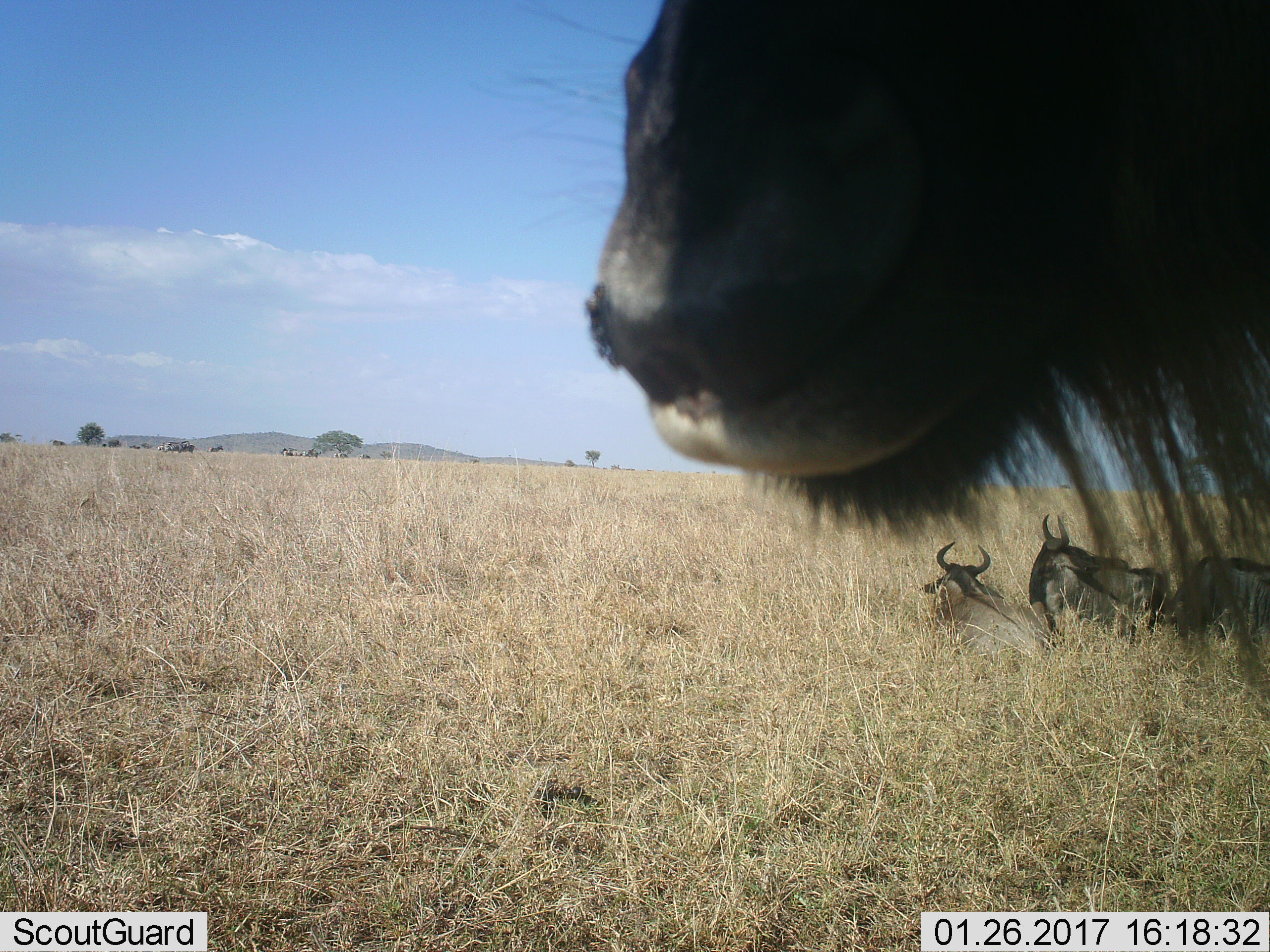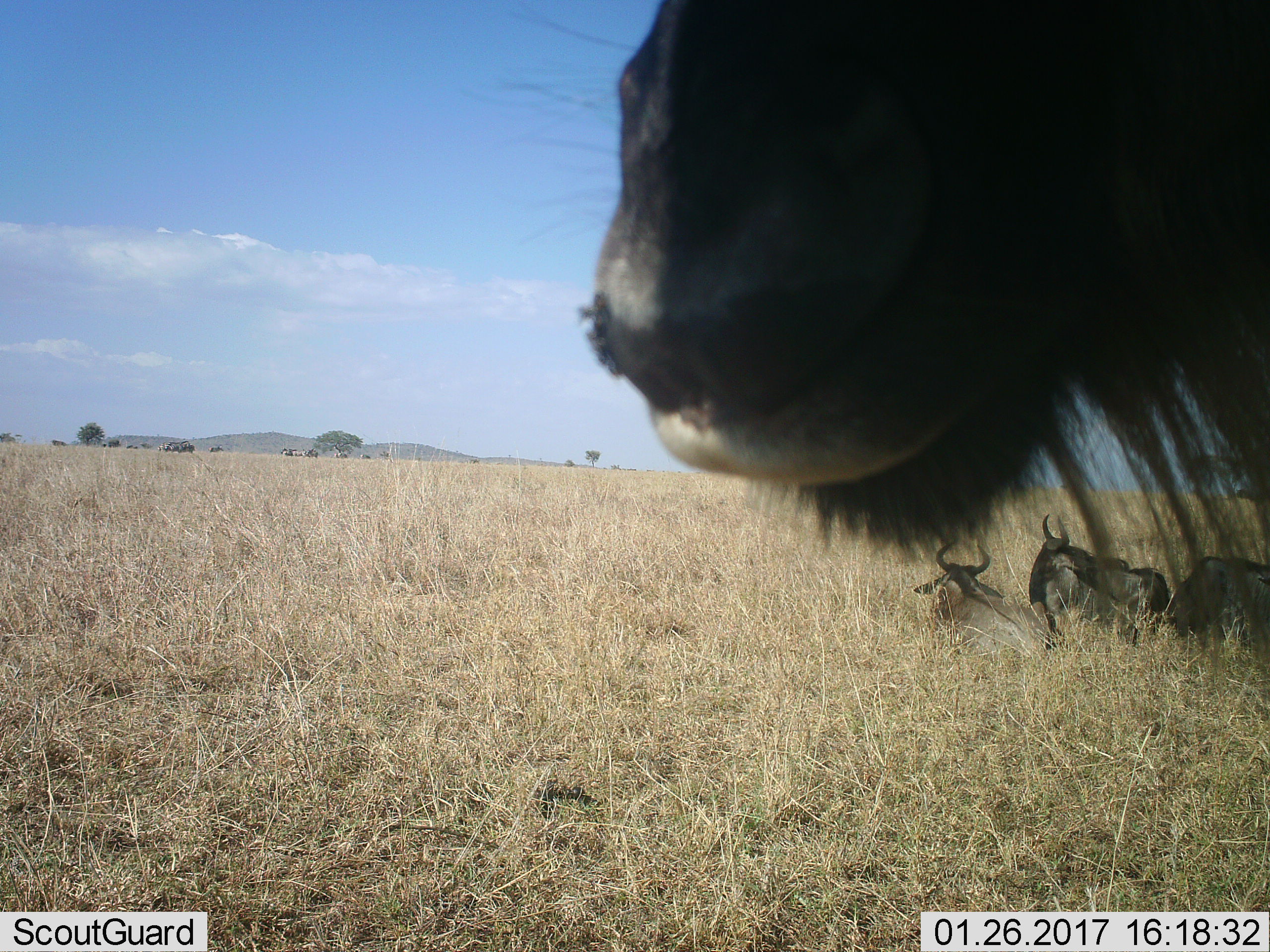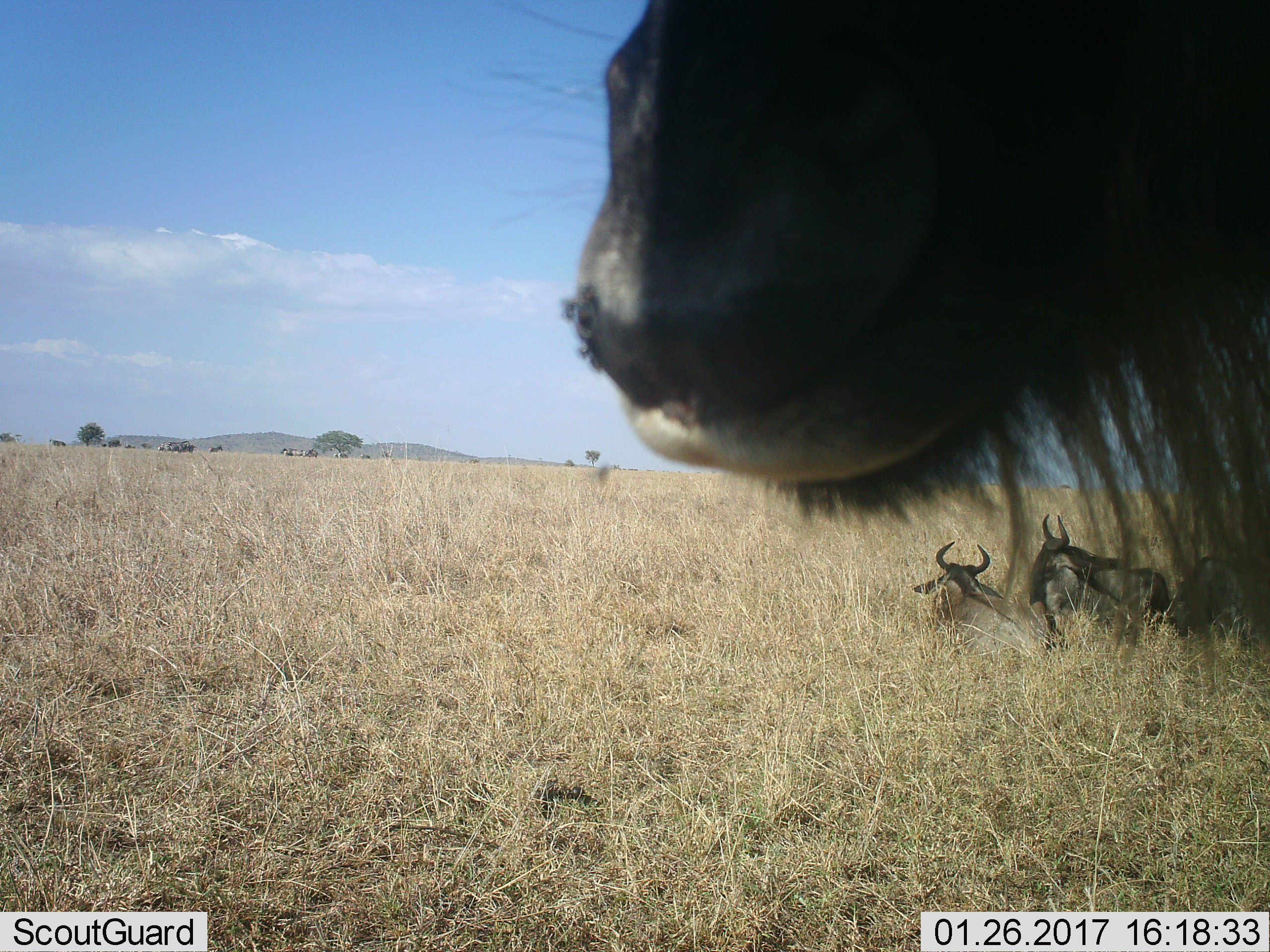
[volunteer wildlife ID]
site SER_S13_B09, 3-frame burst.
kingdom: Animalia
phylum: Chordata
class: Mammalia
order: Artiodactyla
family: Bovidae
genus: Connochaetes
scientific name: Connochaetes taurinus taurinus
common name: blue wildebeest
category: wildebeestblue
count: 4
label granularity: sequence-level